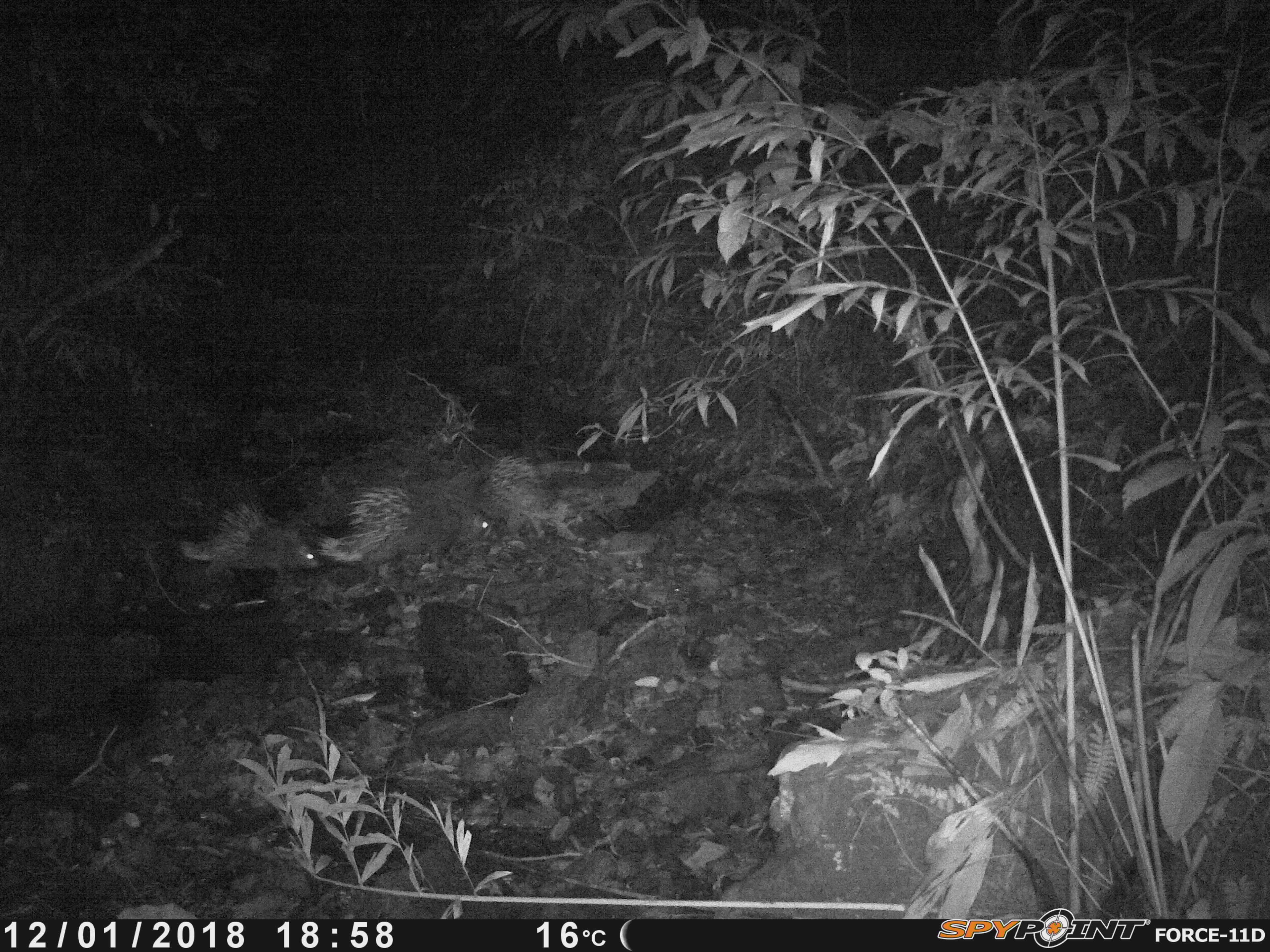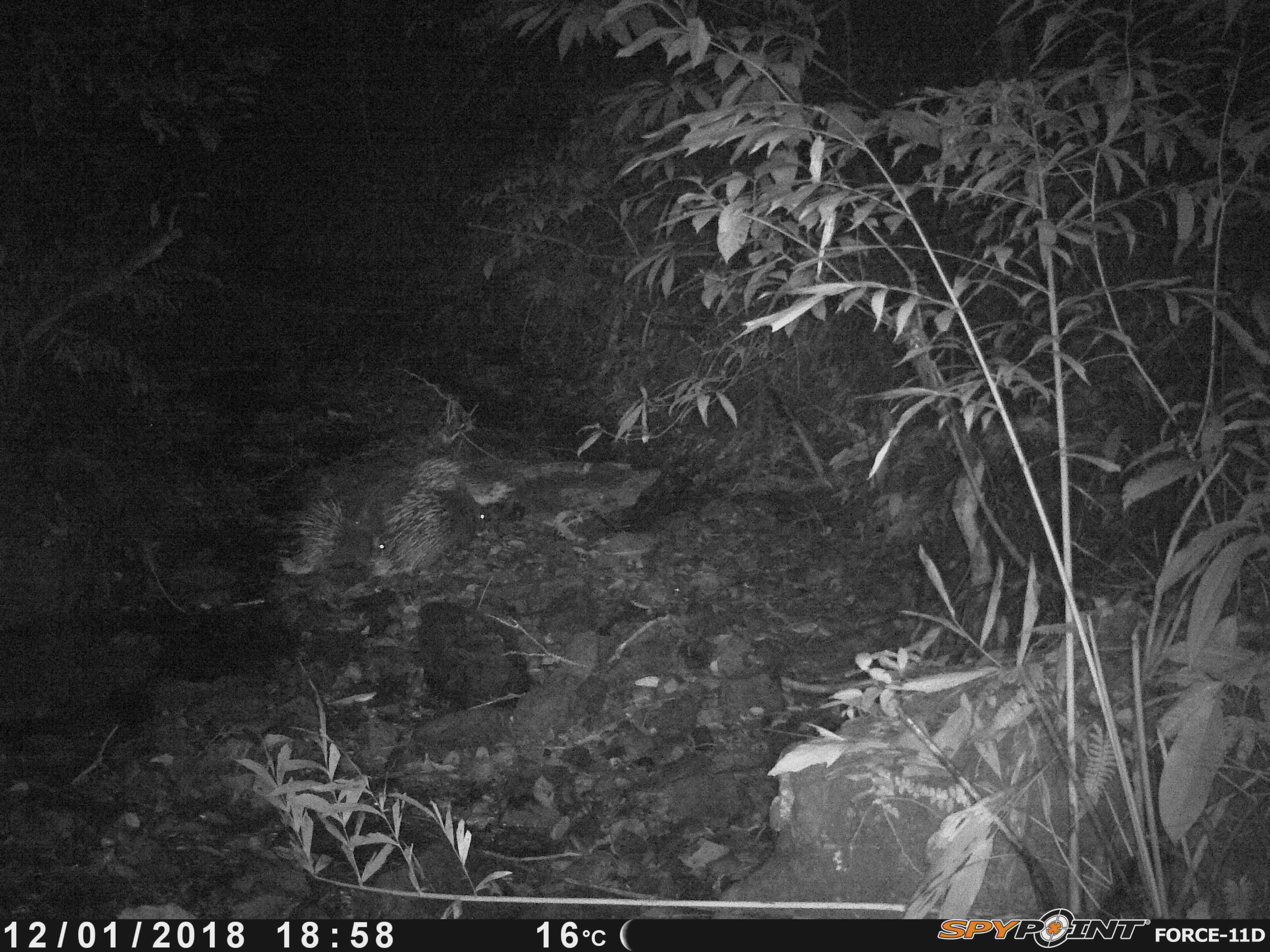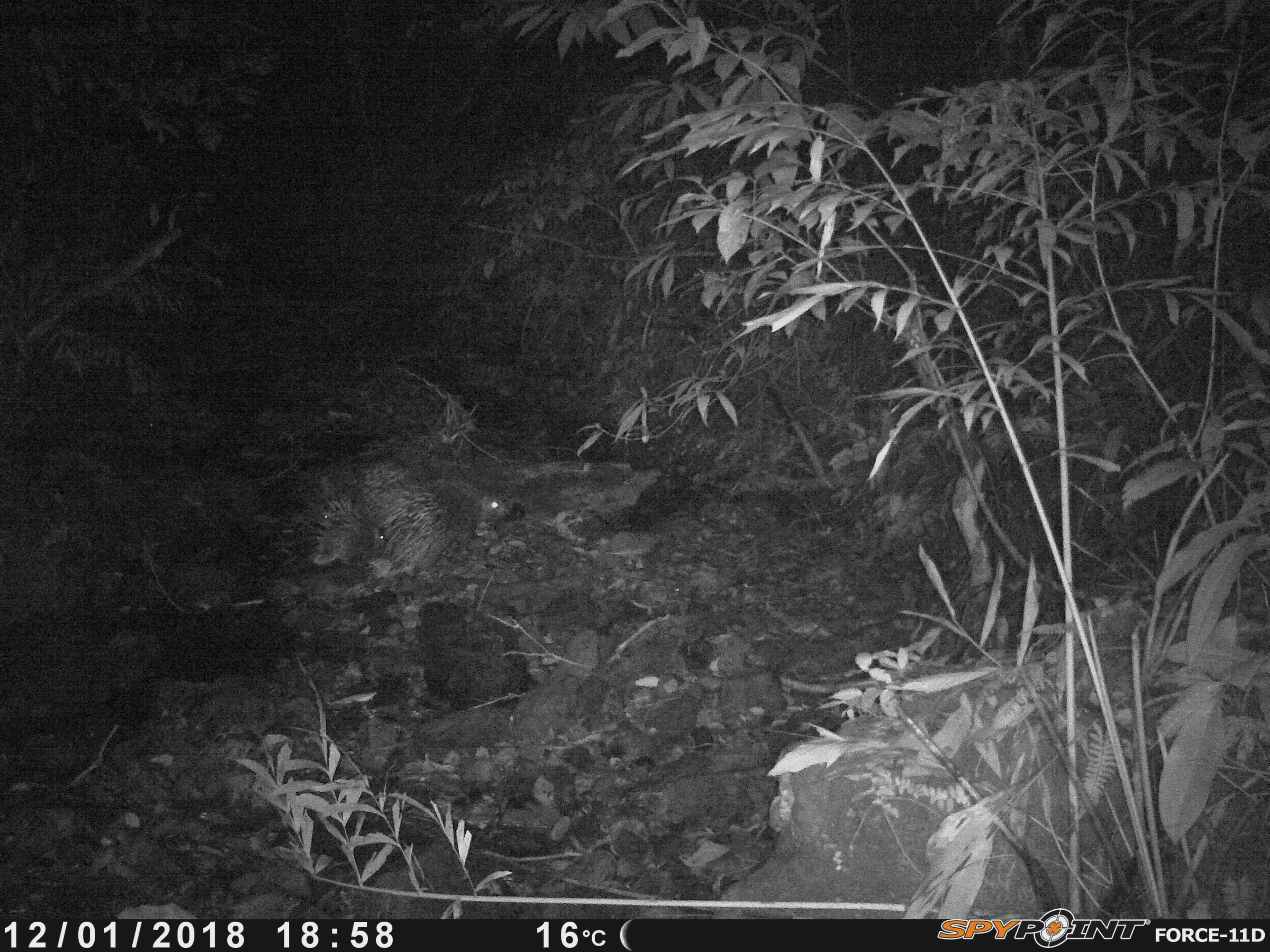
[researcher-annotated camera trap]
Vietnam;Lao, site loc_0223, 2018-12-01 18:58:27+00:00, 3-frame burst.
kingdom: Animalia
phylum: Chordata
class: Mammalia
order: Rodentia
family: Hystricidae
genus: Hystrix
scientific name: Hystrix brachyura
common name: malayan porcupine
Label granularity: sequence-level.